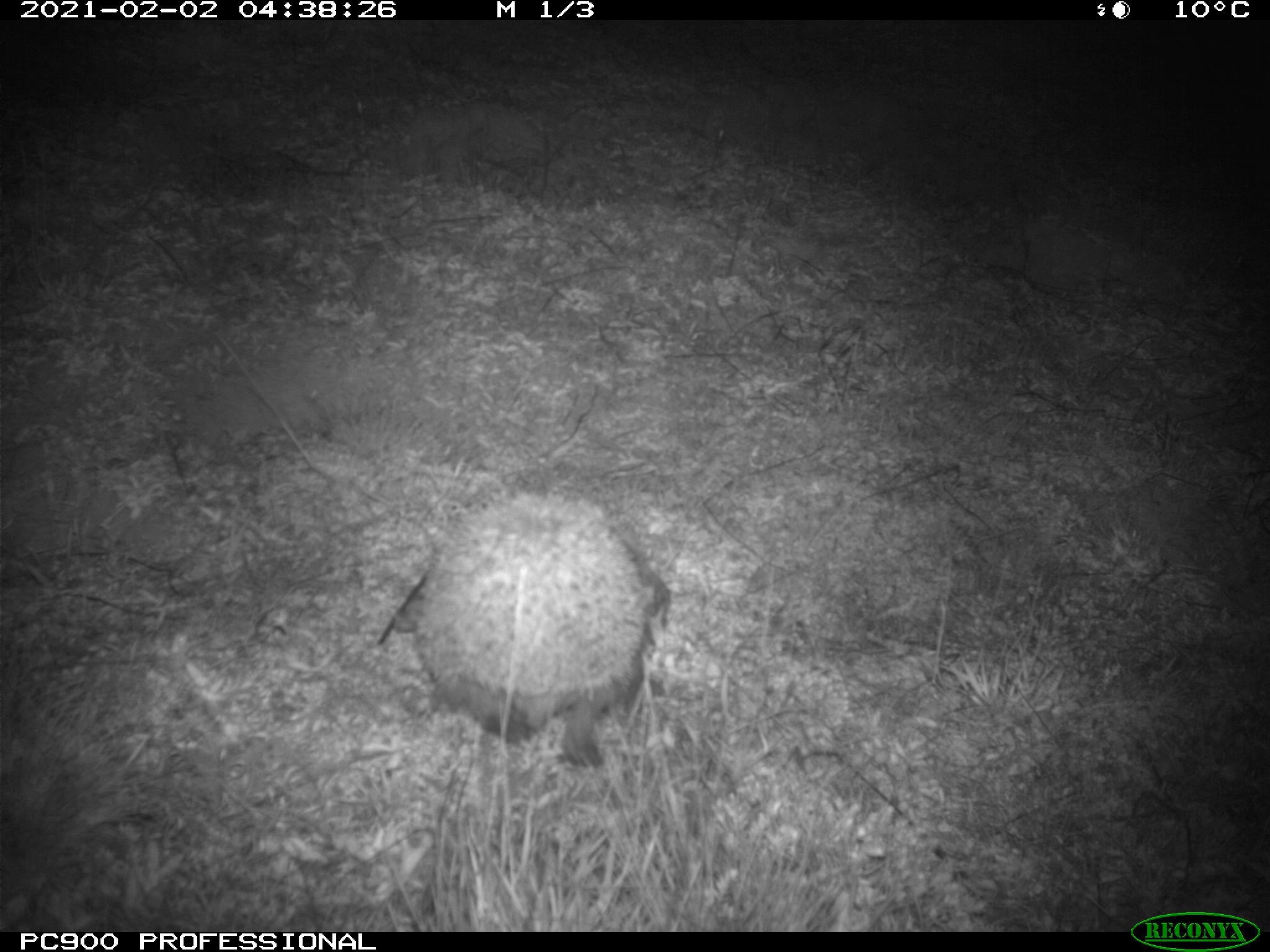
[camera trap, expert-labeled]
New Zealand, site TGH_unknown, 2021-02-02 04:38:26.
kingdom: Animalia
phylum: Chordata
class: Mammalia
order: Eulipotyphla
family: Erinaceidae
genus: Erinaceus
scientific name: Erinaceus europaeus europaeus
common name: european hedgehog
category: hedgehog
Hedgehog (european hedgehog) (Erinaceus europaeus europaeus).